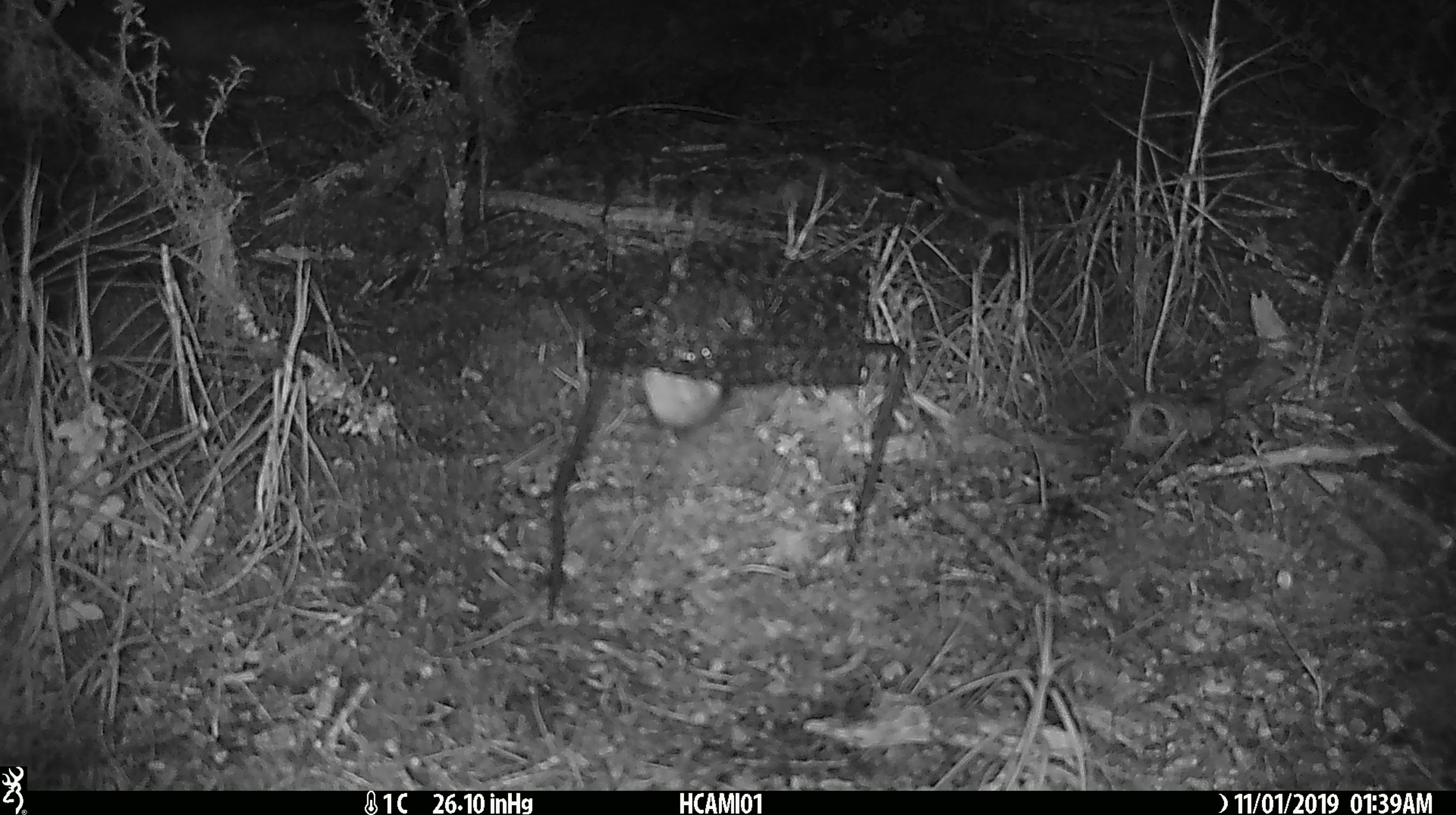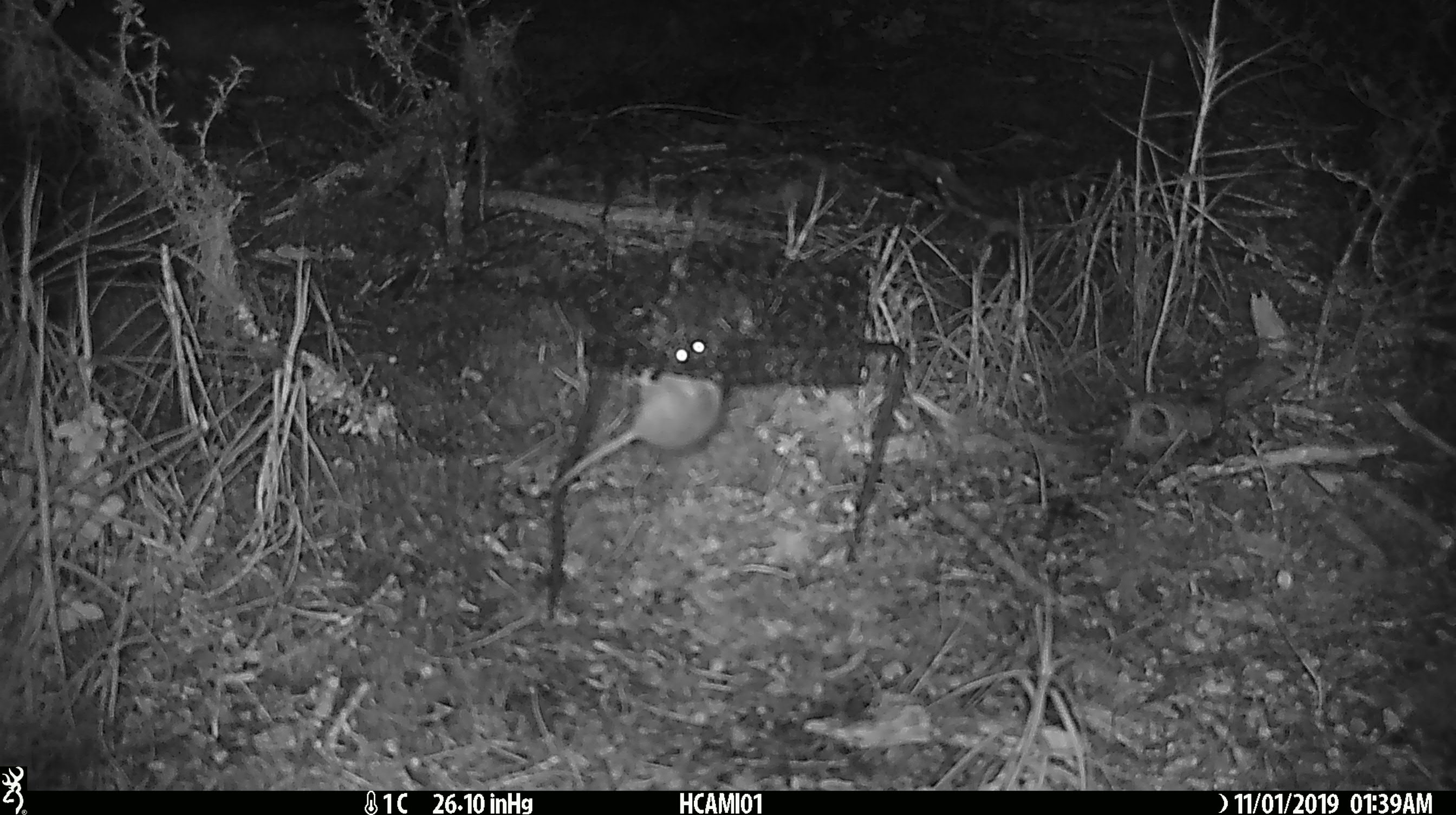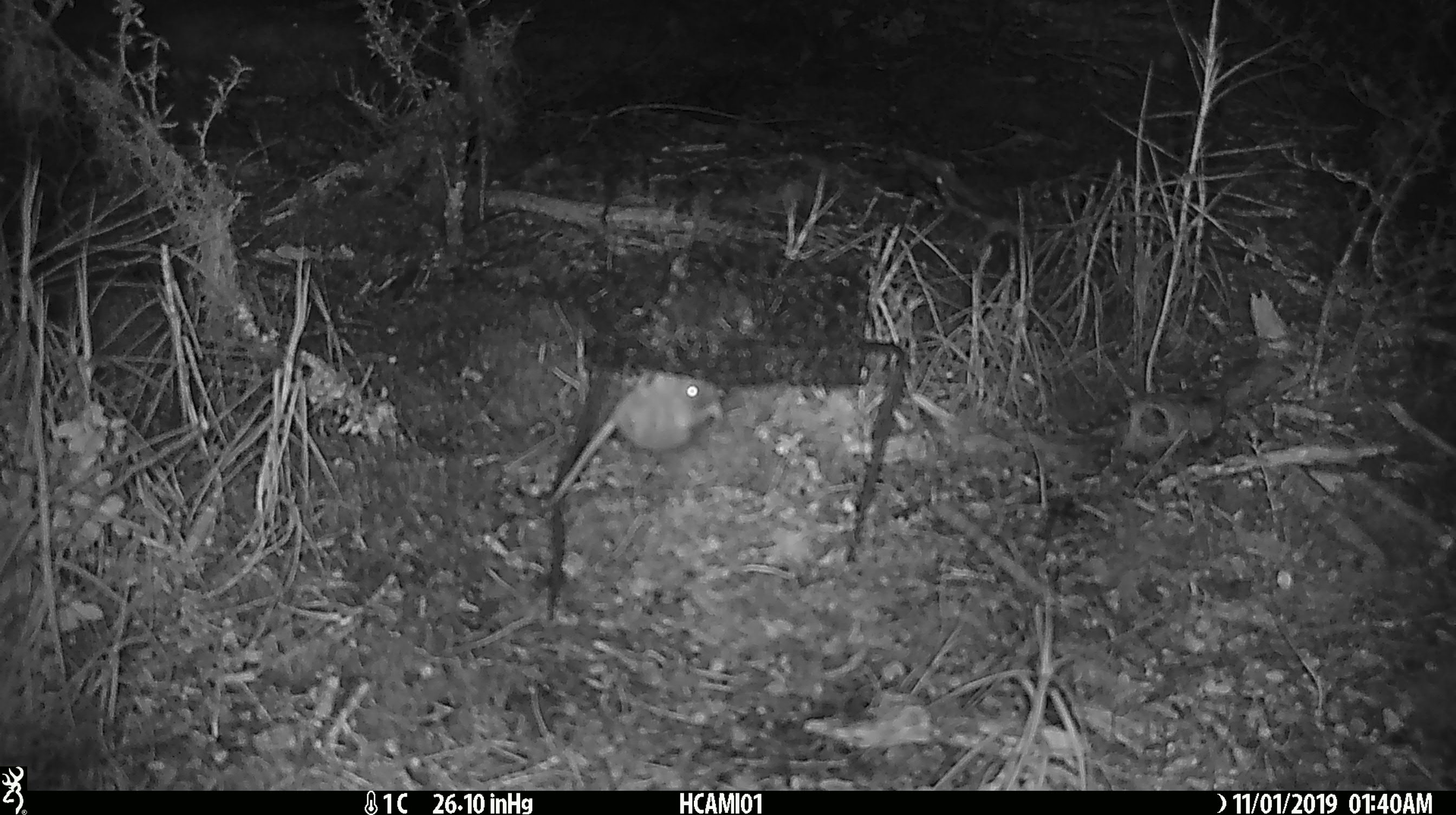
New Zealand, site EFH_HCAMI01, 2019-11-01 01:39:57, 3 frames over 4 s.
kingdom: Animalia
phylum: Chordata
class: Mammalia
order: Rodentia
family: Muridae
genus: Mus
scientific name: Mus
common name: mouse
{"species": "mouse (Mus)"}